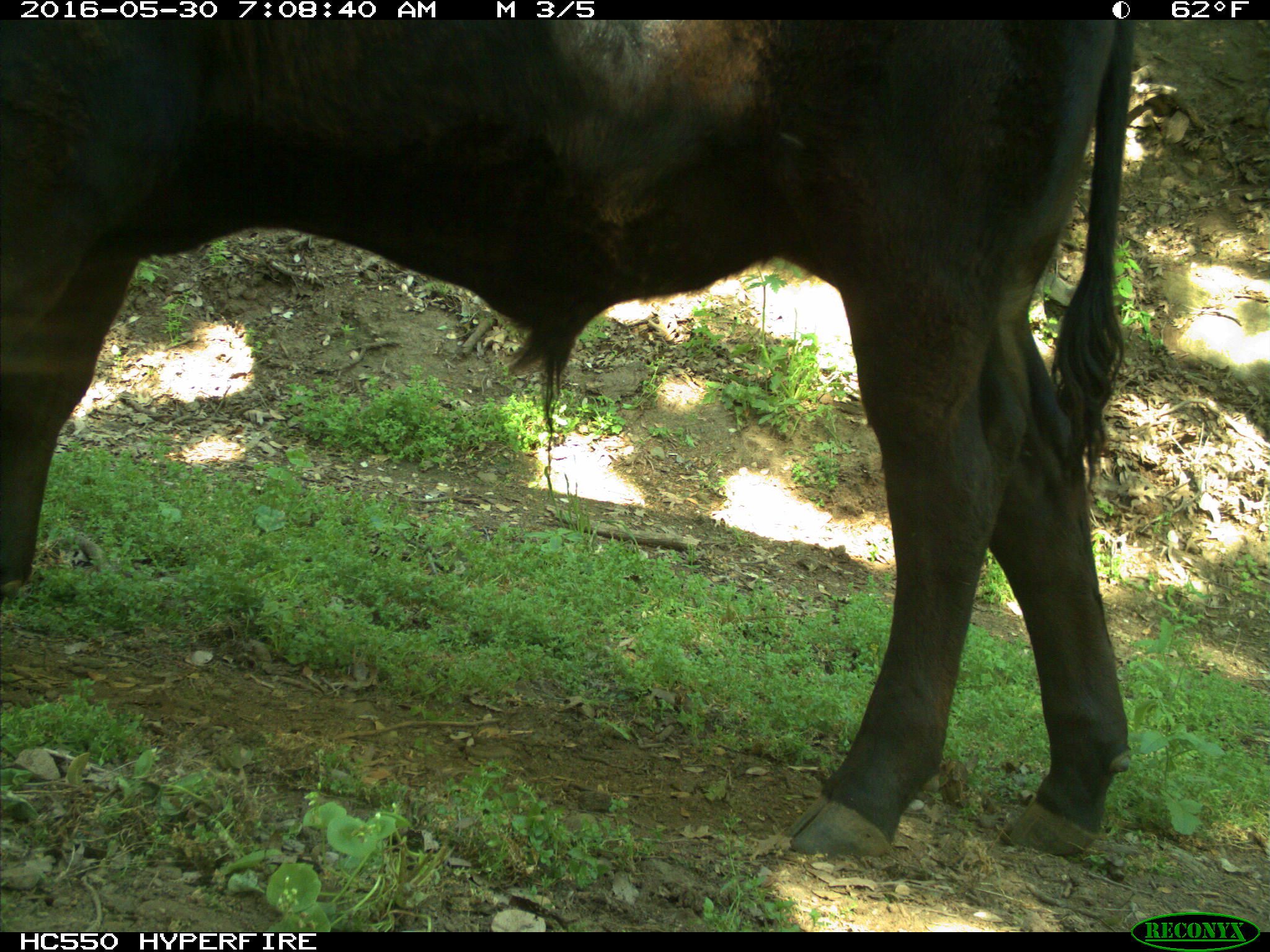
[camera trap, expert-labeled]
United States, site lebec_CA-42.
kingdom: Animalia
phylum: Chordata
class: Mammalia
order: Artiodactyla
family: Bovidae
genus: Bos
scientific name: Bos taurus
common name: domestic cow